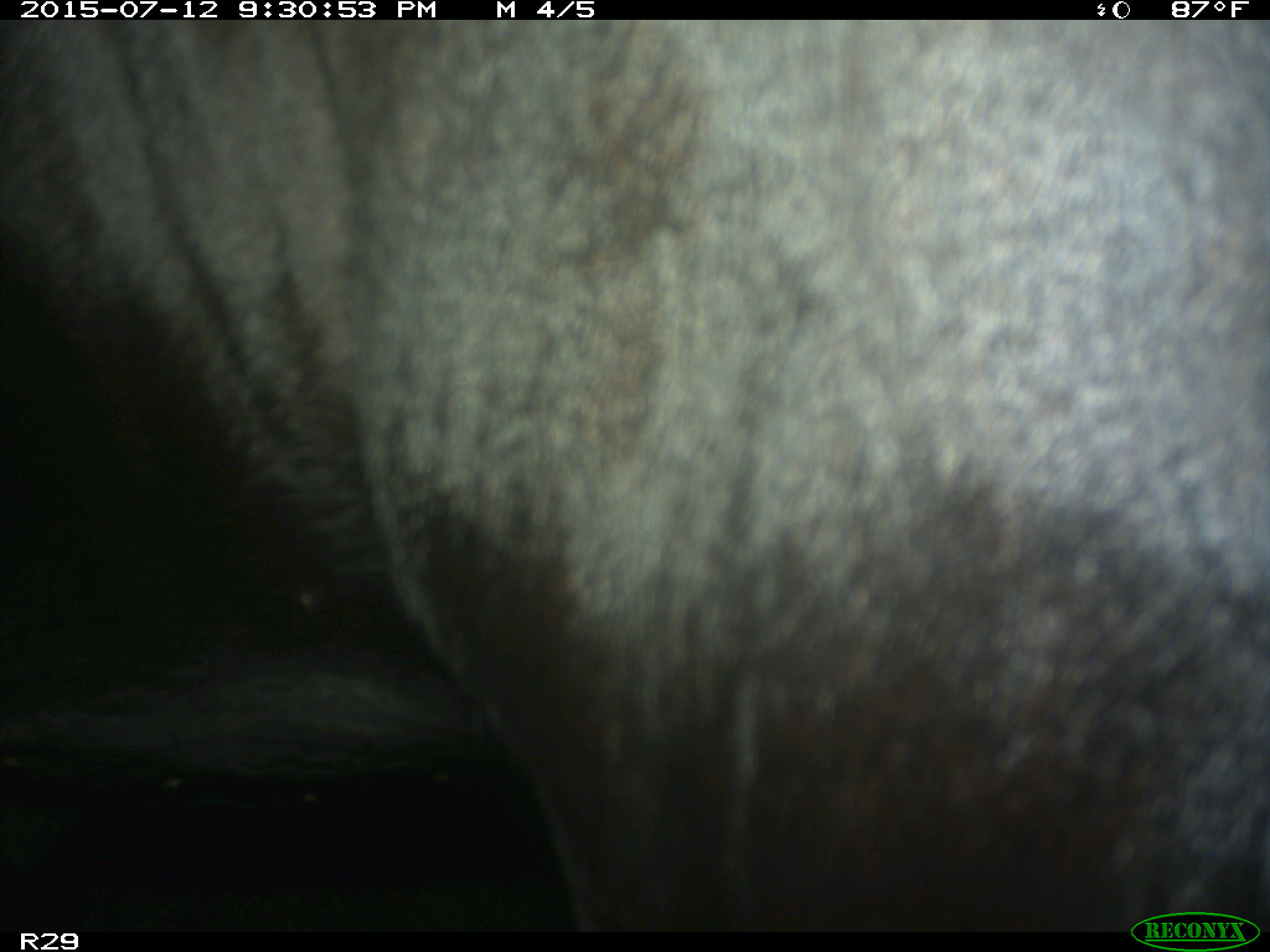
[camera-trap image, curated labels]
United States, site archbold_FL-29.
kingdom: Animalia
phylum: Chordata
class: Mammalia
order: Artiodactyla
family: Bovidae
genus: Bos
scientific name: Bos taurus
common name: domestic cow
Bos taurus (domestic cow).